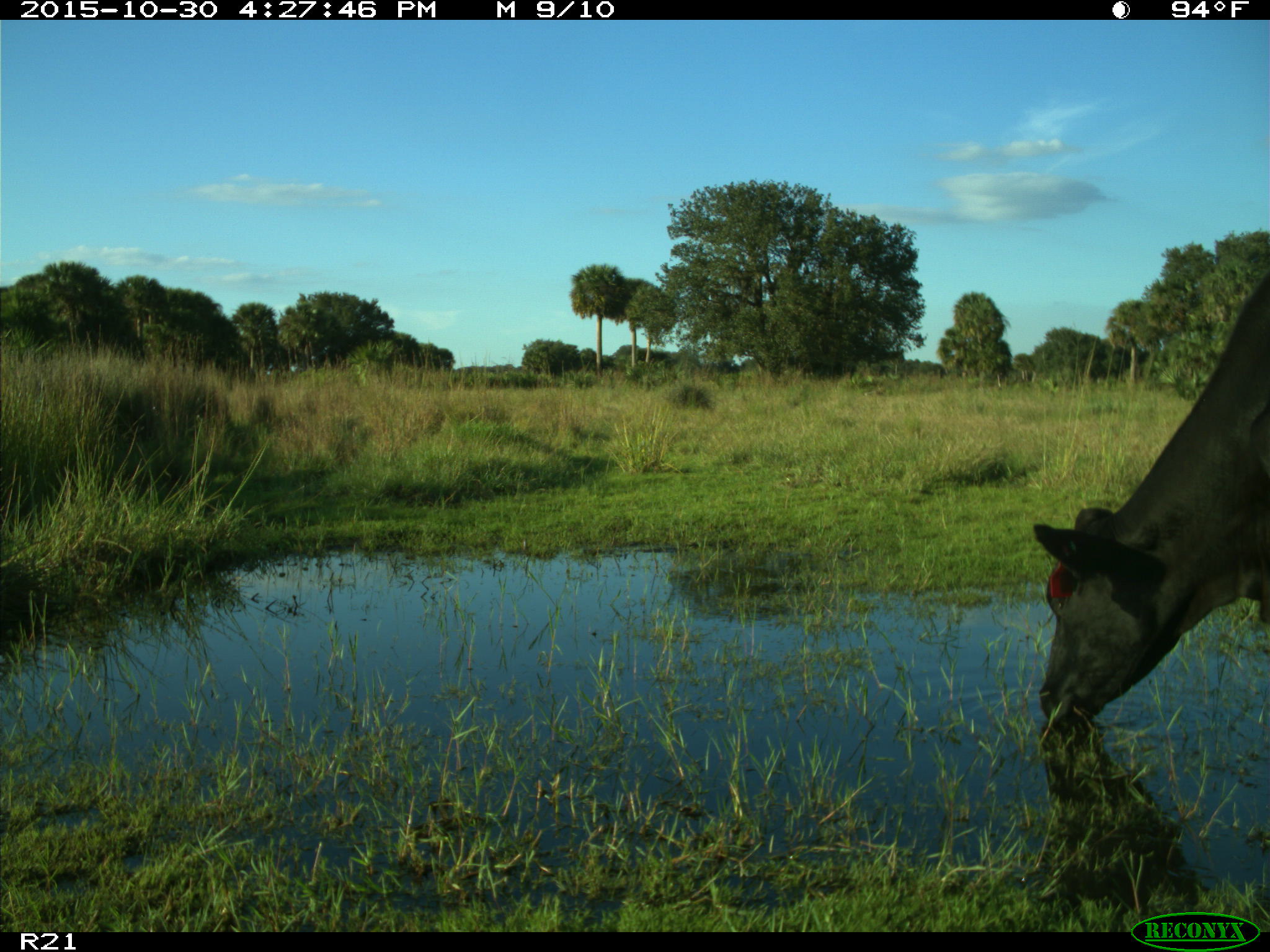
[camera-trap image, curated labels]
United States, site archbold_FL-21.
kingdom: Animalia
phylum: Chordata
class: Mammalia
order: Artiodactyla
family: Bovidae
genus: Bos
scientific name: Bos taurus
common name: domestic cow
Bos taurus (domestic cow).